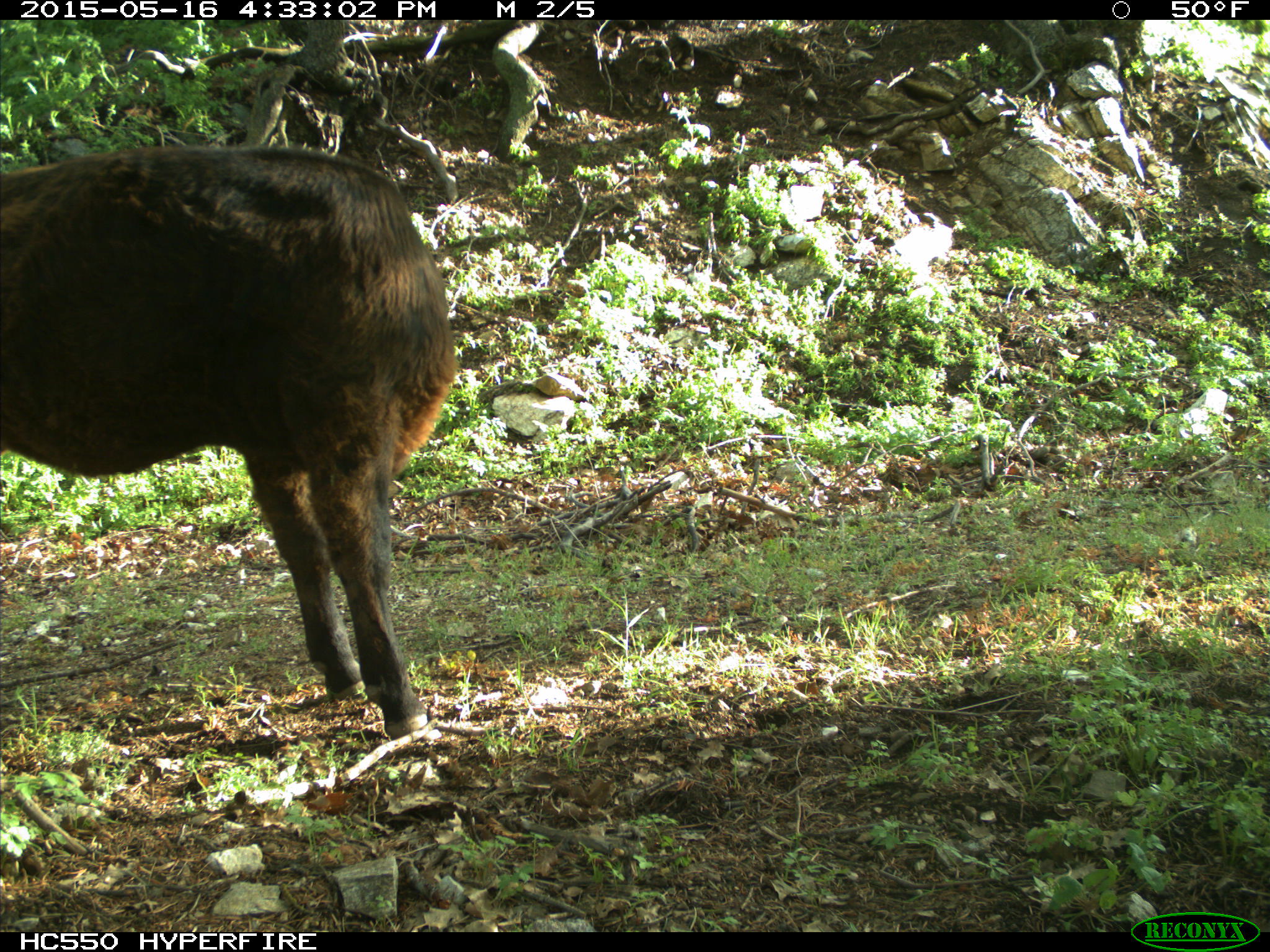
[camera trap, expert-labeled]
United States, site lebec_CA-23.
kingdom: Animalia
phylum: Chordata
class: Mammalia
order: Artiodactyla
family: Bovidae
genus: Bos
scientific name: Bos taurus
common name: domestic cow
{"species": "Bos taurus (domestic cow)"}